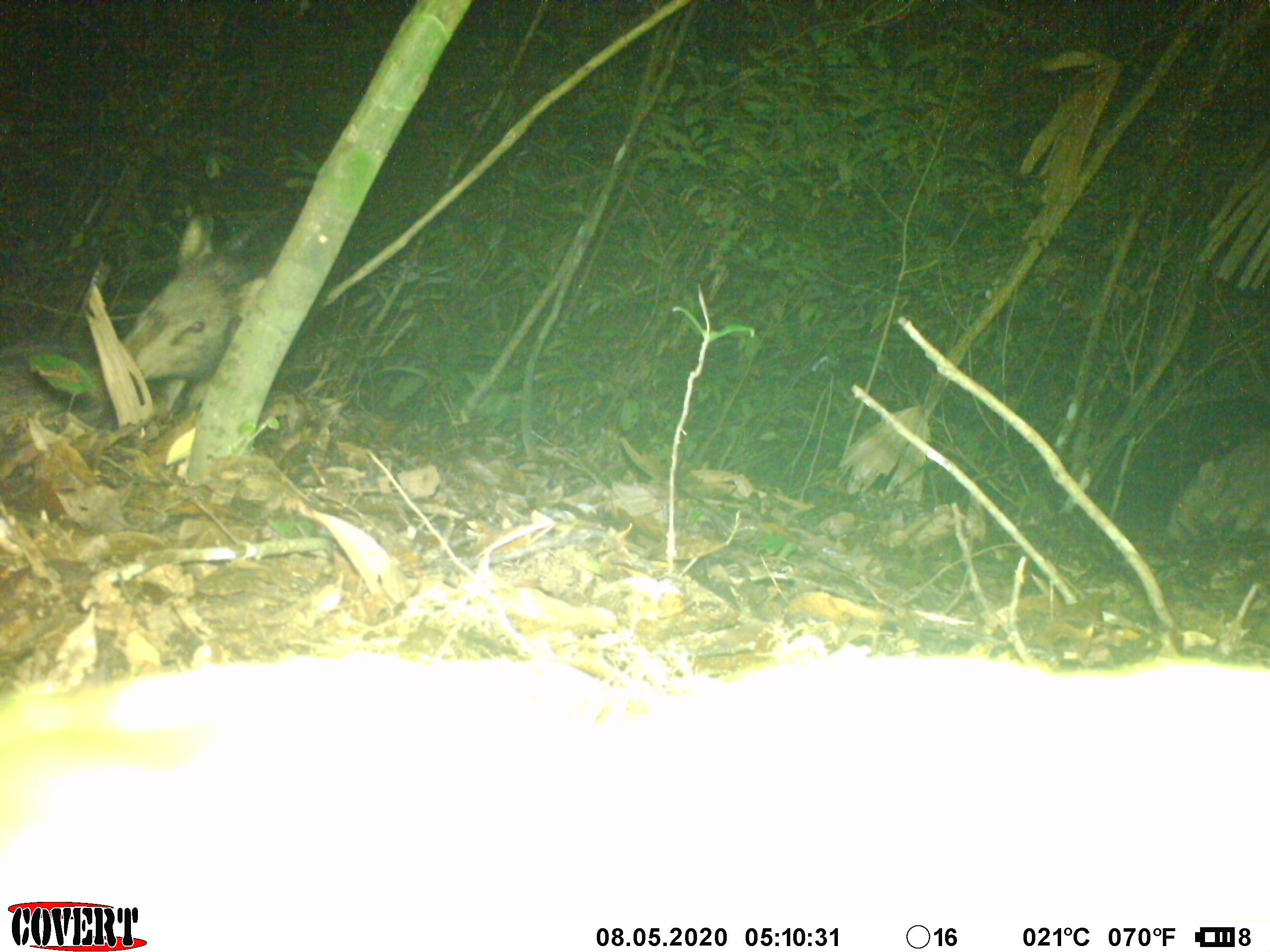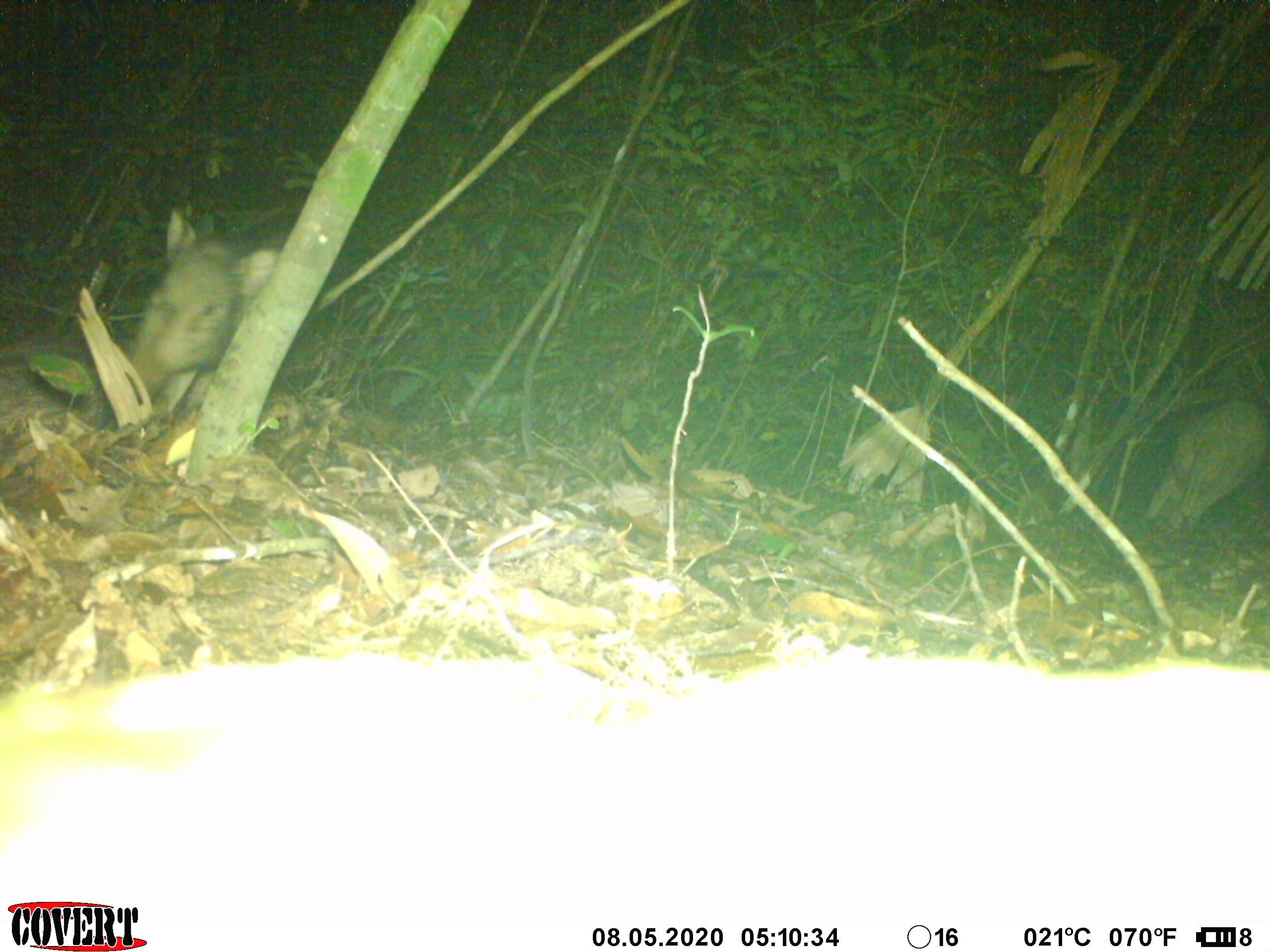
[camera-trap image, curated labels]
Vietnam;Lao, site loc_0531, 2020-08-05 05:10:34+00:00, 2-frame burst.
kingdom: Animalia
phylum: Chordata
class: Mammalia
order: Artiodactyla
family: Suidae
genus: Sus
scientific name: Sus scrofa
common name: eurasian wild pig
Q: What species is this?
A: Eurasian wild pig (Sus scrofa).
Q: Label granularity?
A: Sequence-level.